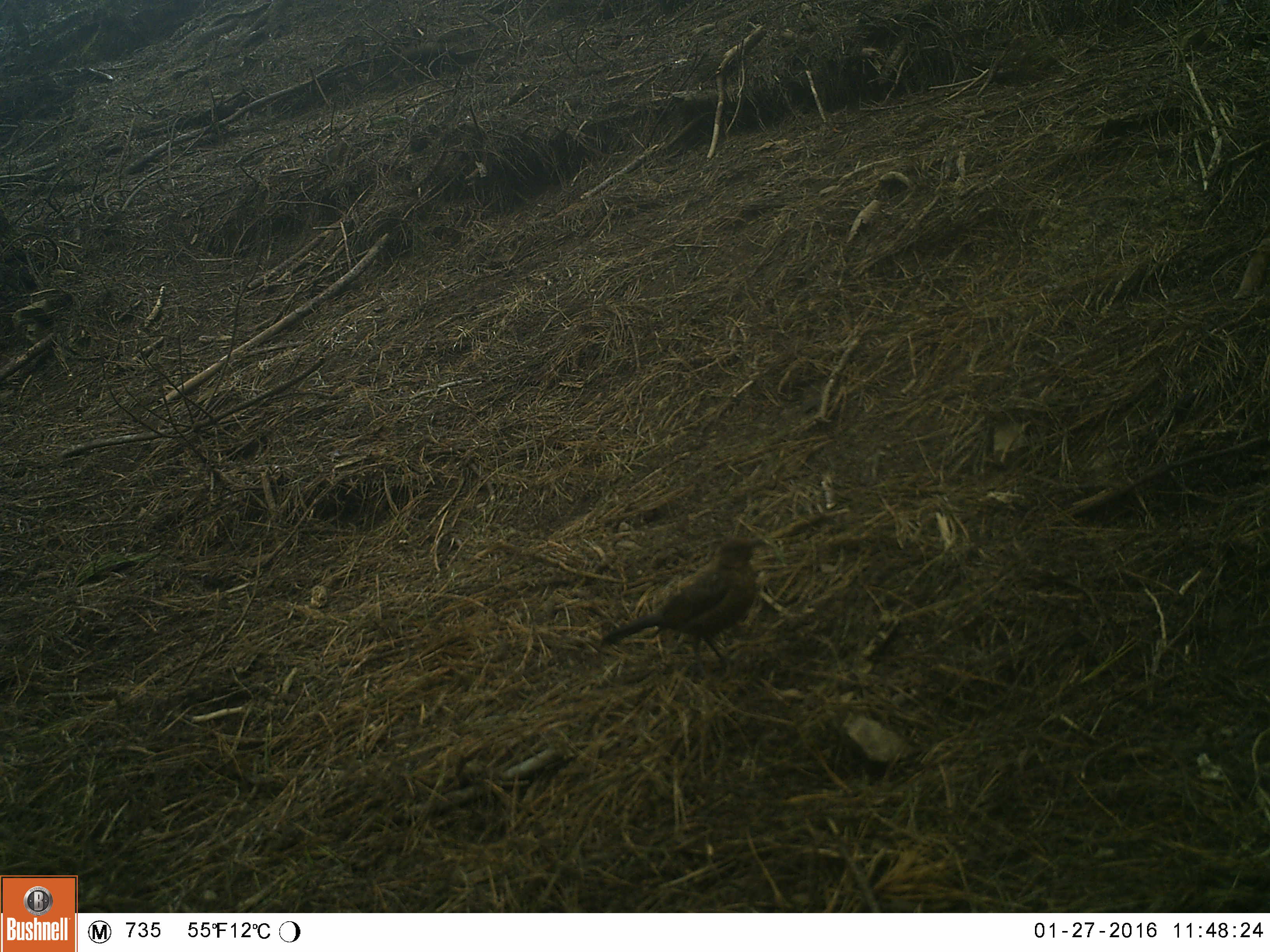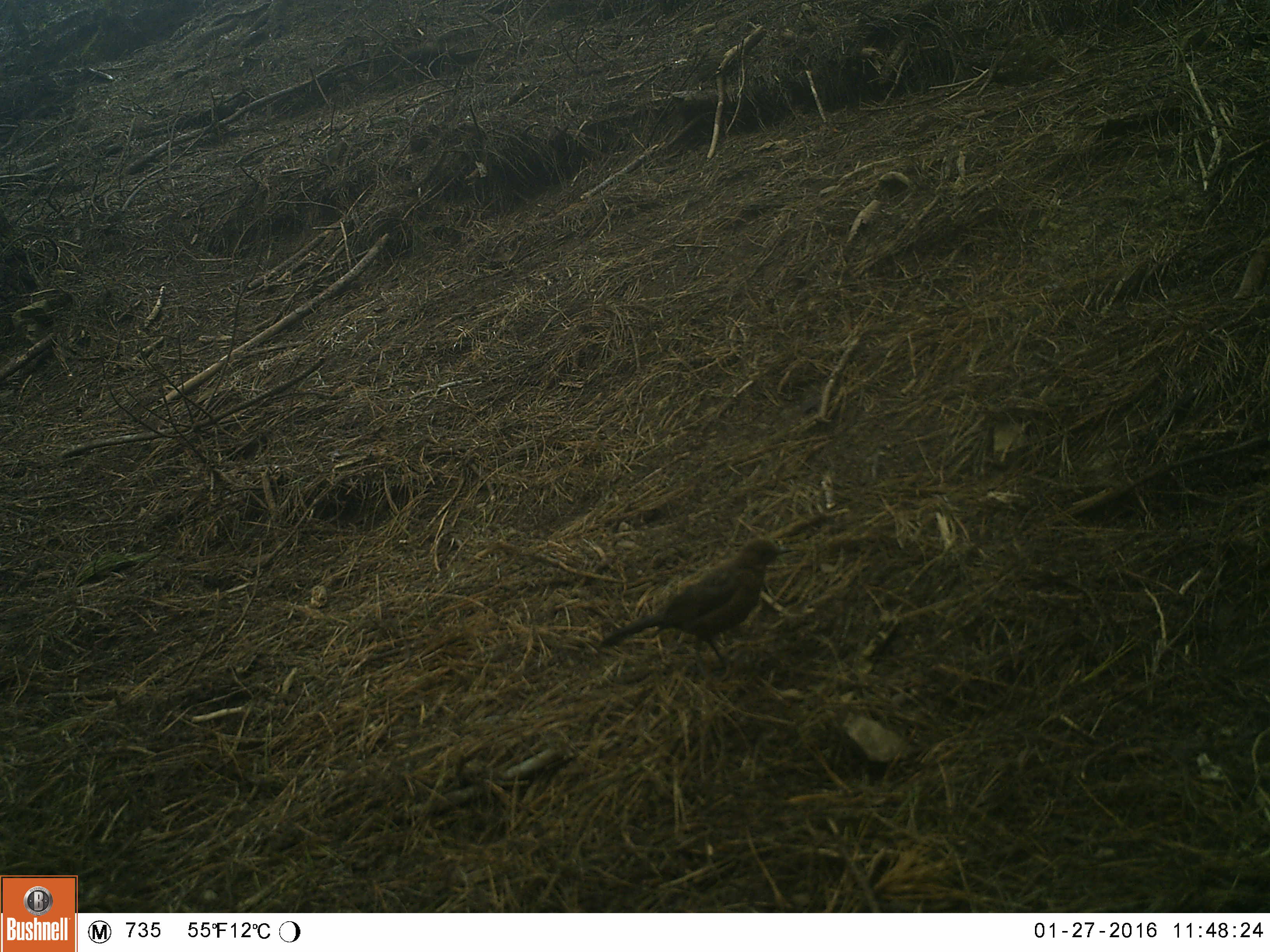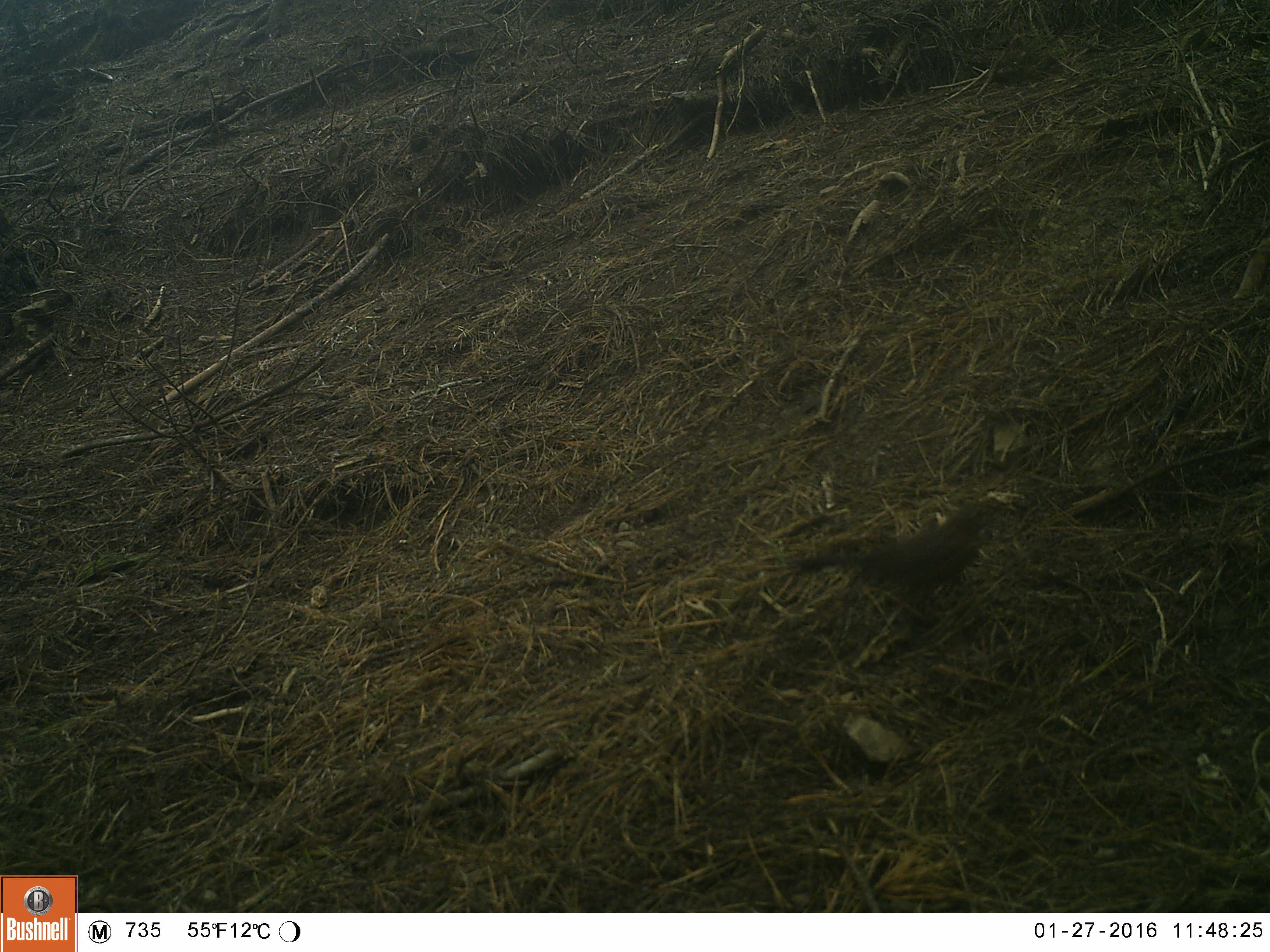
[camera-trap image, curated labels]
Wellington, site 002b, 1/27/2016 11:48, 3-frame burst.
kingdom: Animalia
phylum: Chordata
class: Aves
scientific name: Aves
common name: bird